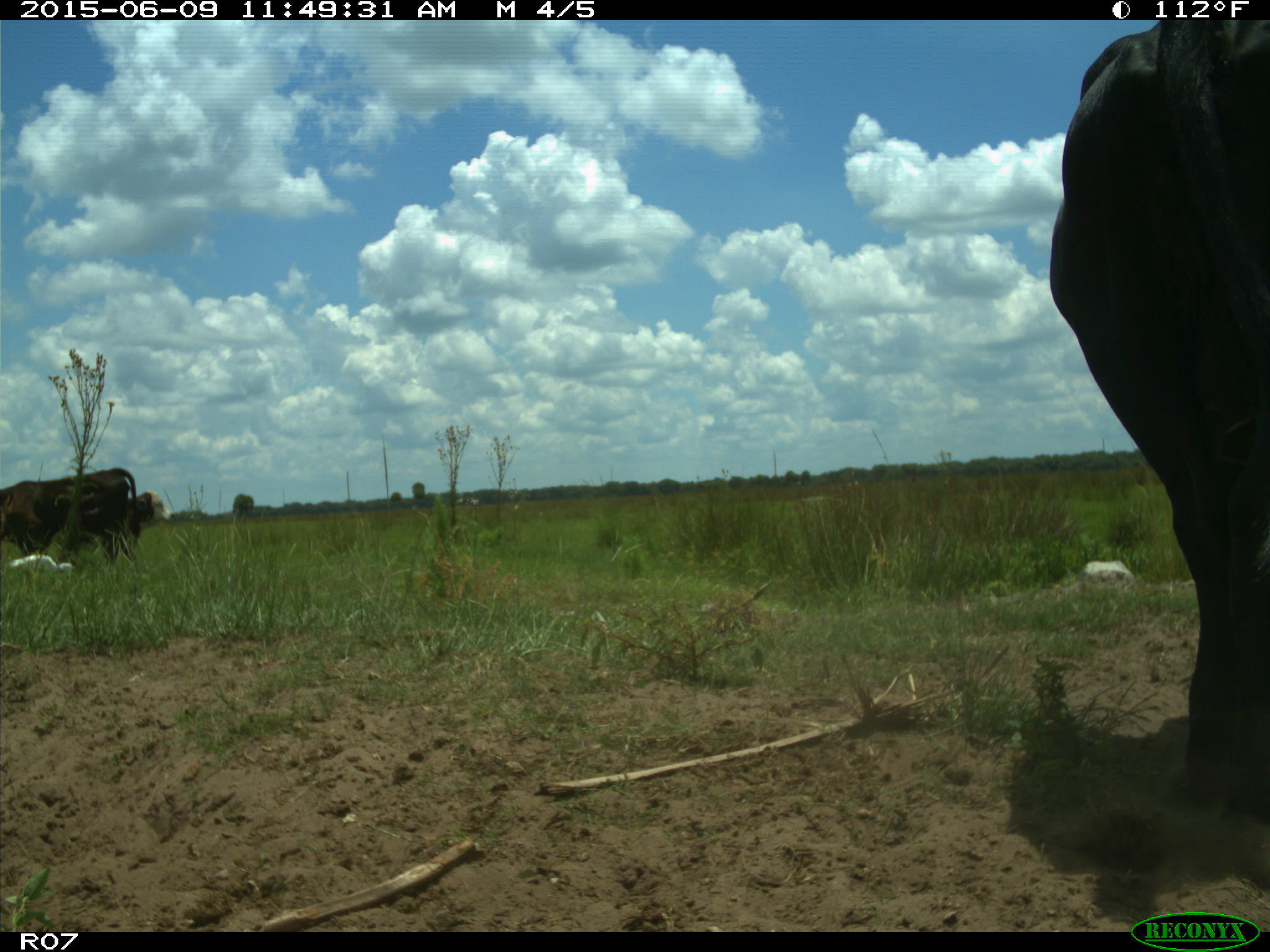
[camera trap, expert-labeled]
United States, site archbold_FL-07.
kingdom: Animalia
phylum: Chordata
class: Mammalia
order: Artiodactyla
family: Bovidae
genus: Bos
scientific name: Bos taurus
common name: domestic cow